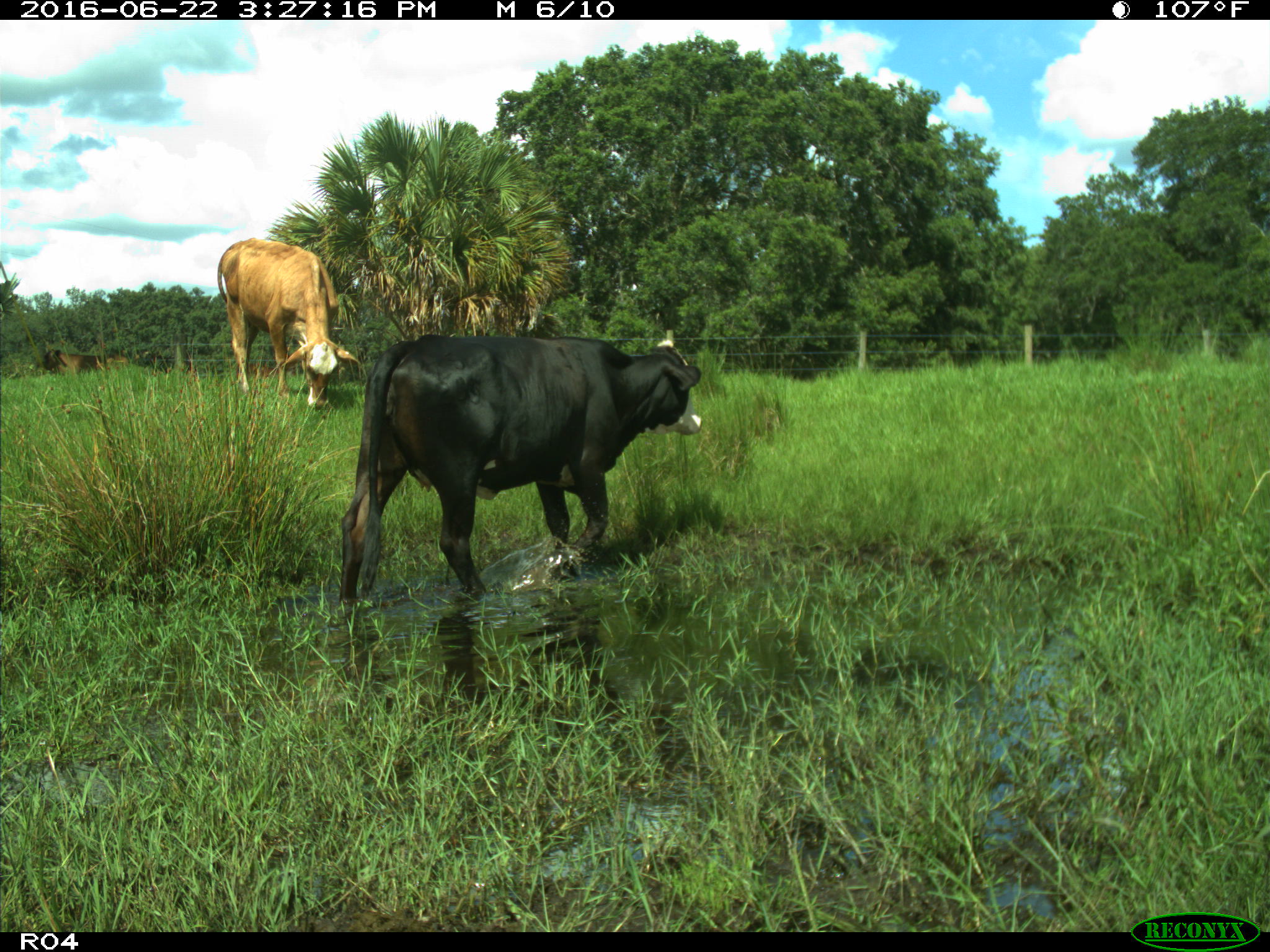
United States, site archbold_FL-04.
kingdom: Animalia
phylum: Chordata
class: Mammalia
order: Artiodactyla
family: Bovidae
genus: Bos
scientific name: Bos taurus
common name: domestic cow